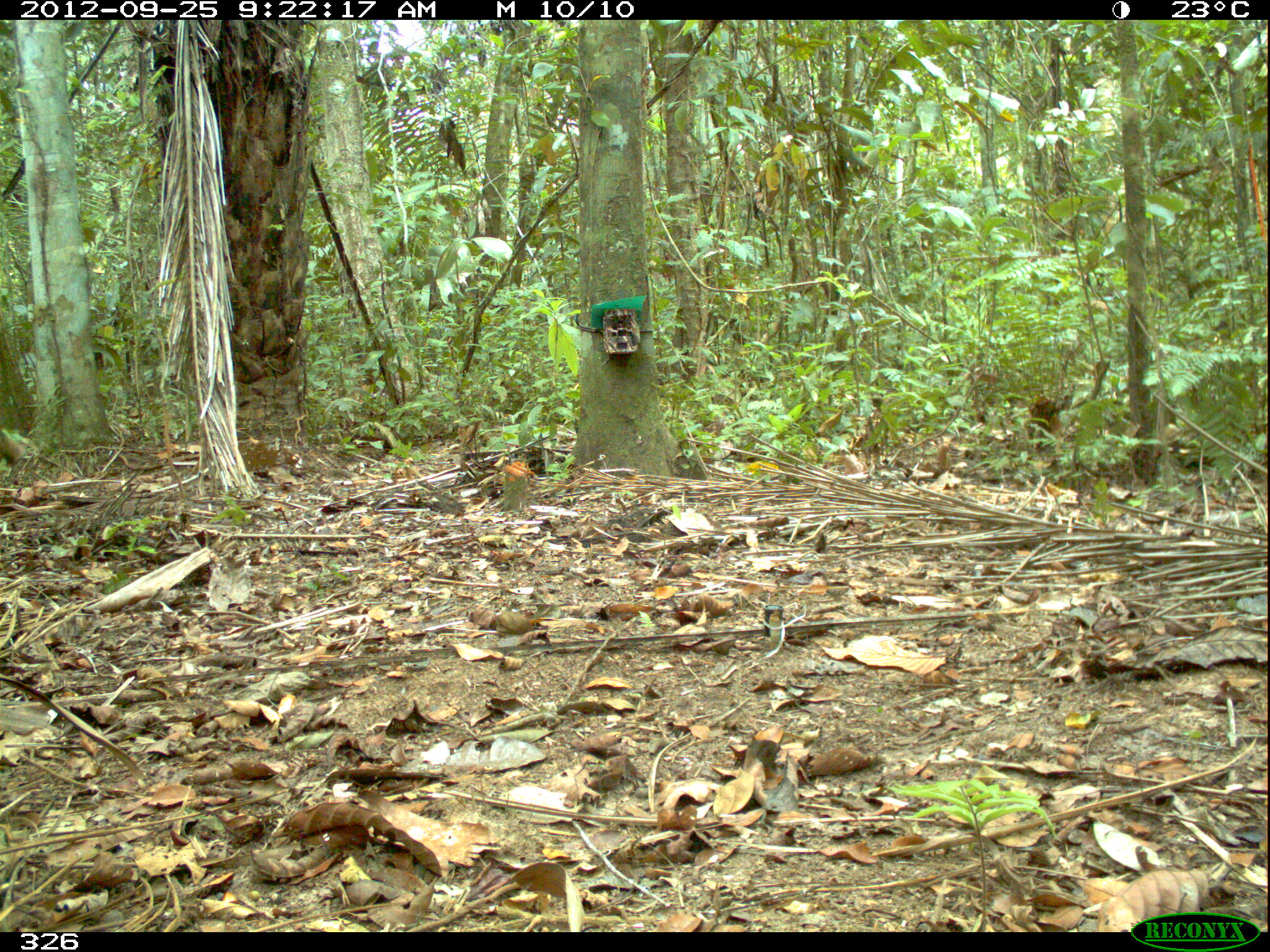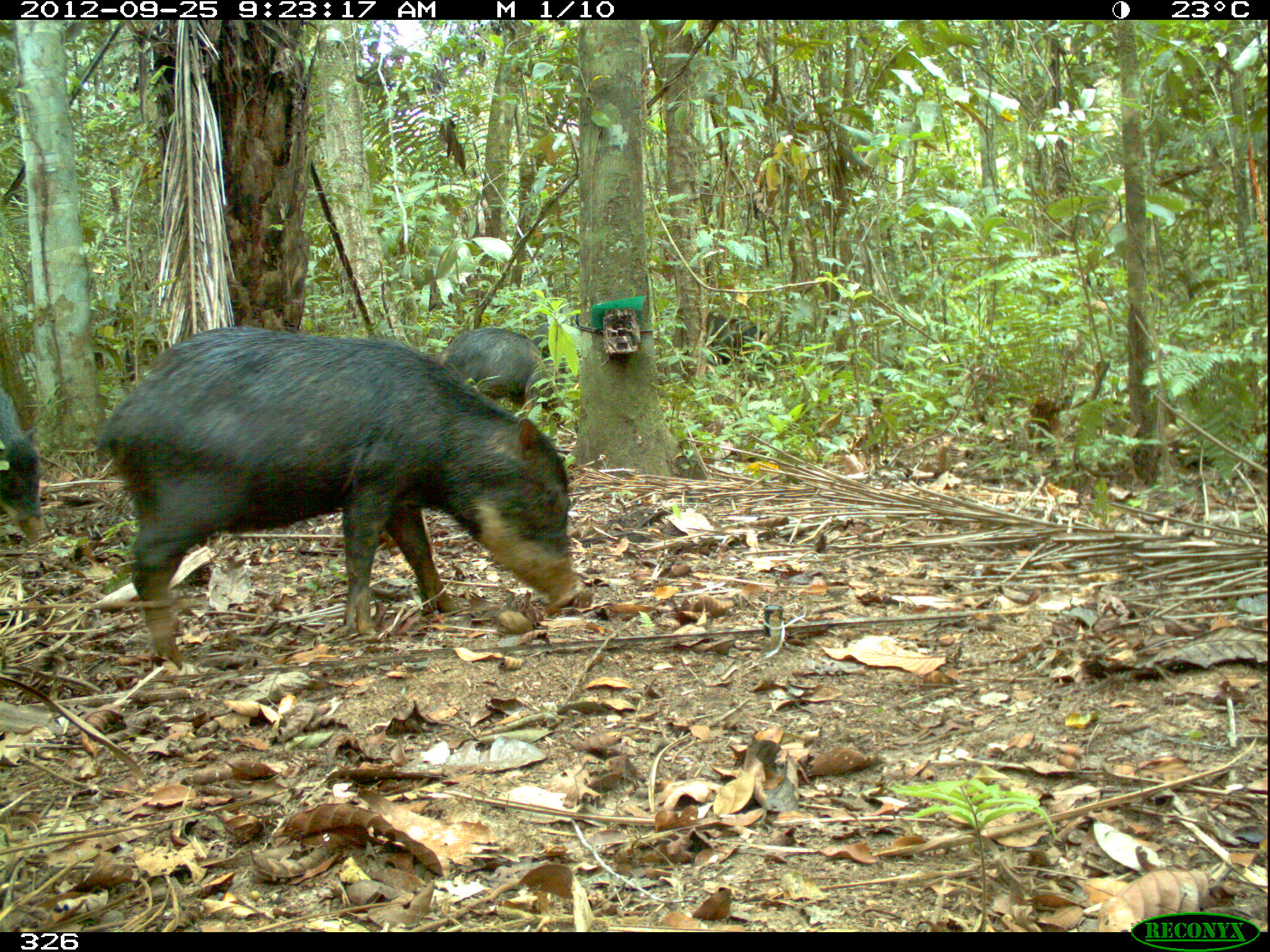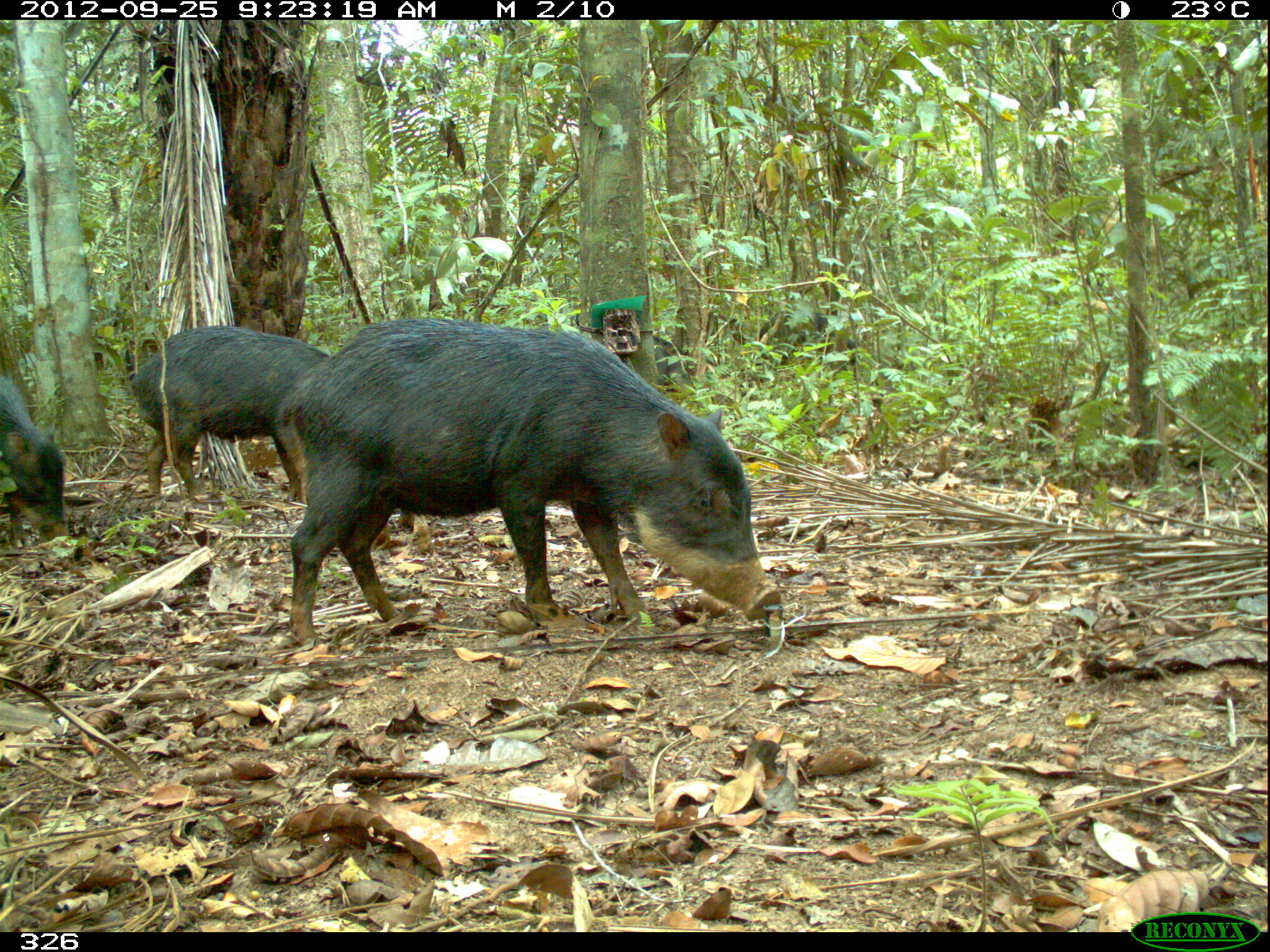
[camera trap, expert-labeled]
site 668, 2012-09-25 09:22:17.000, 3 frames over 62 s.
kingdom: Animalia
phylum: Chordata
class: Mammalia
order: Artiodactyla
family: Tayassuidae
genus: Tayassu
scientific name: Tayassu pecari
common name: white-lipped peccary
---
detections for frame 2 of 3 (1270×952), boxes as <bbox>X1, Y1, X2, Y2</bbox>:
tayassu pecari: <bbox>95, 326, 581, 664</bbox>; <bbox>436, 324, 567, 422</bbox>; <bbox>0, 386, 42, 544</bbox>; <bbox>704, 310, 765, 362</bbox>; <bbox>532, 321, 579, 372</bbox>